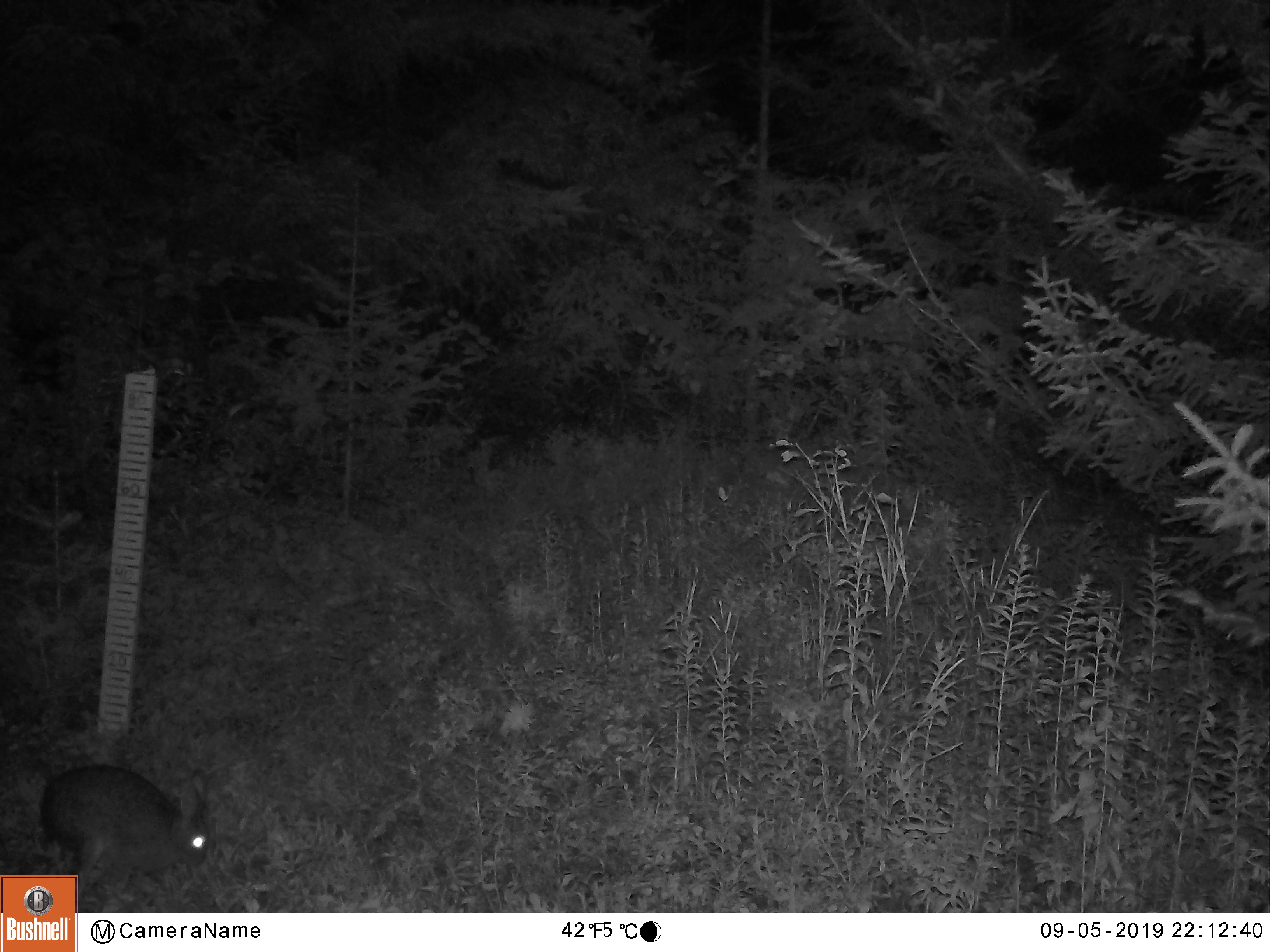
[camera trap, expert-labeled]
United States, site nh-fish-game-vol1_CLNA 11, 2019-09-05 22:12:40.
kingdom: Animalia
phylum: Chordata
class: Mammalia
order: Lagomorpha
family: Leporidae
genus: Lepus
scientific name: Lepus americanus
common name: snowshoe hare